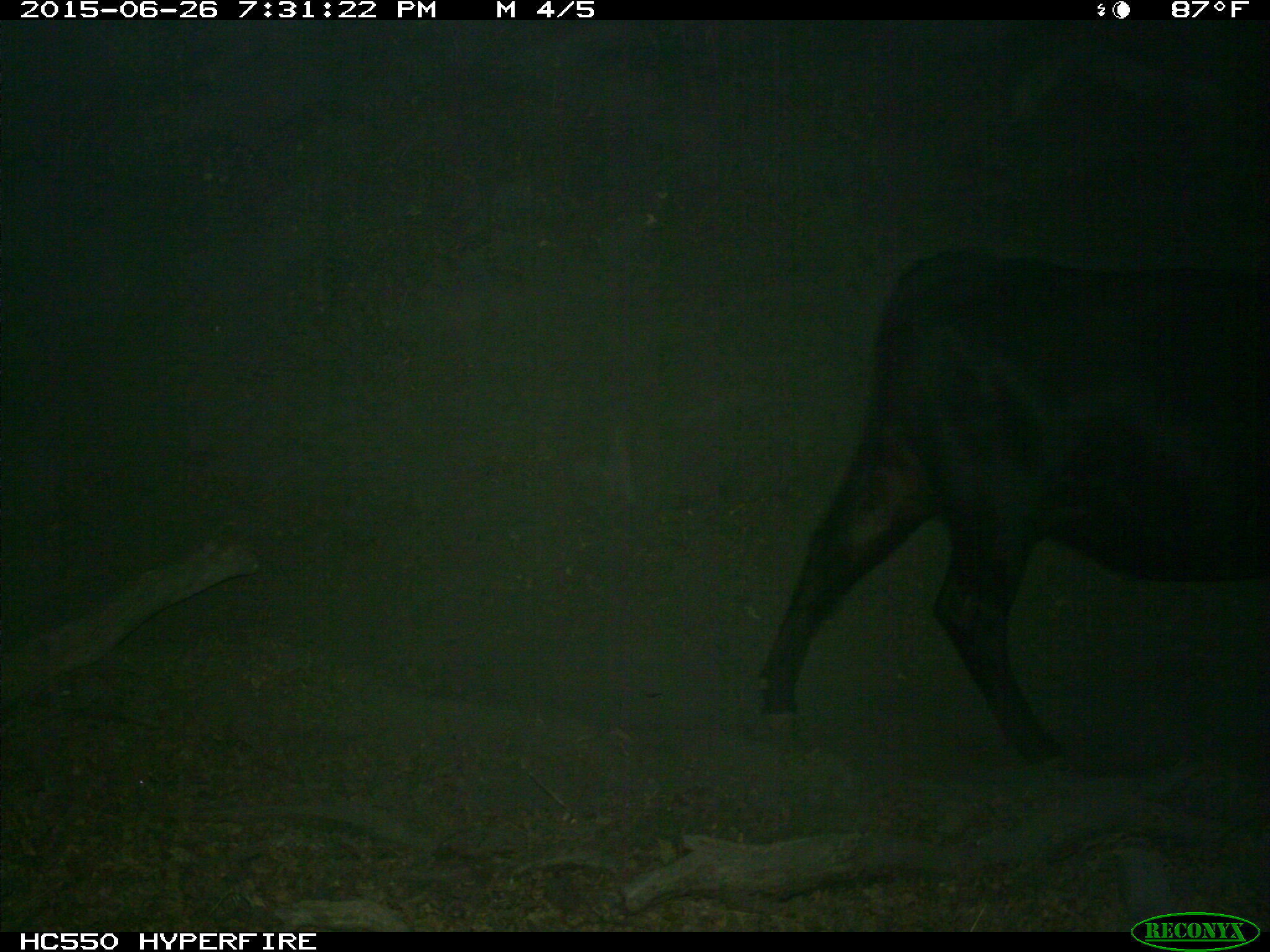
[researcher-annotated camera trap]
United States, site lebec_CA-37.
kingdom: Animalia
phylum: Chordata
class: Mammalia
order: Artiodactyla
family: Bovidae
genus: Bos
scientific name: Bos taurus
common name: domestic cow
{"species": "Bos taurus (domestic cow)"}